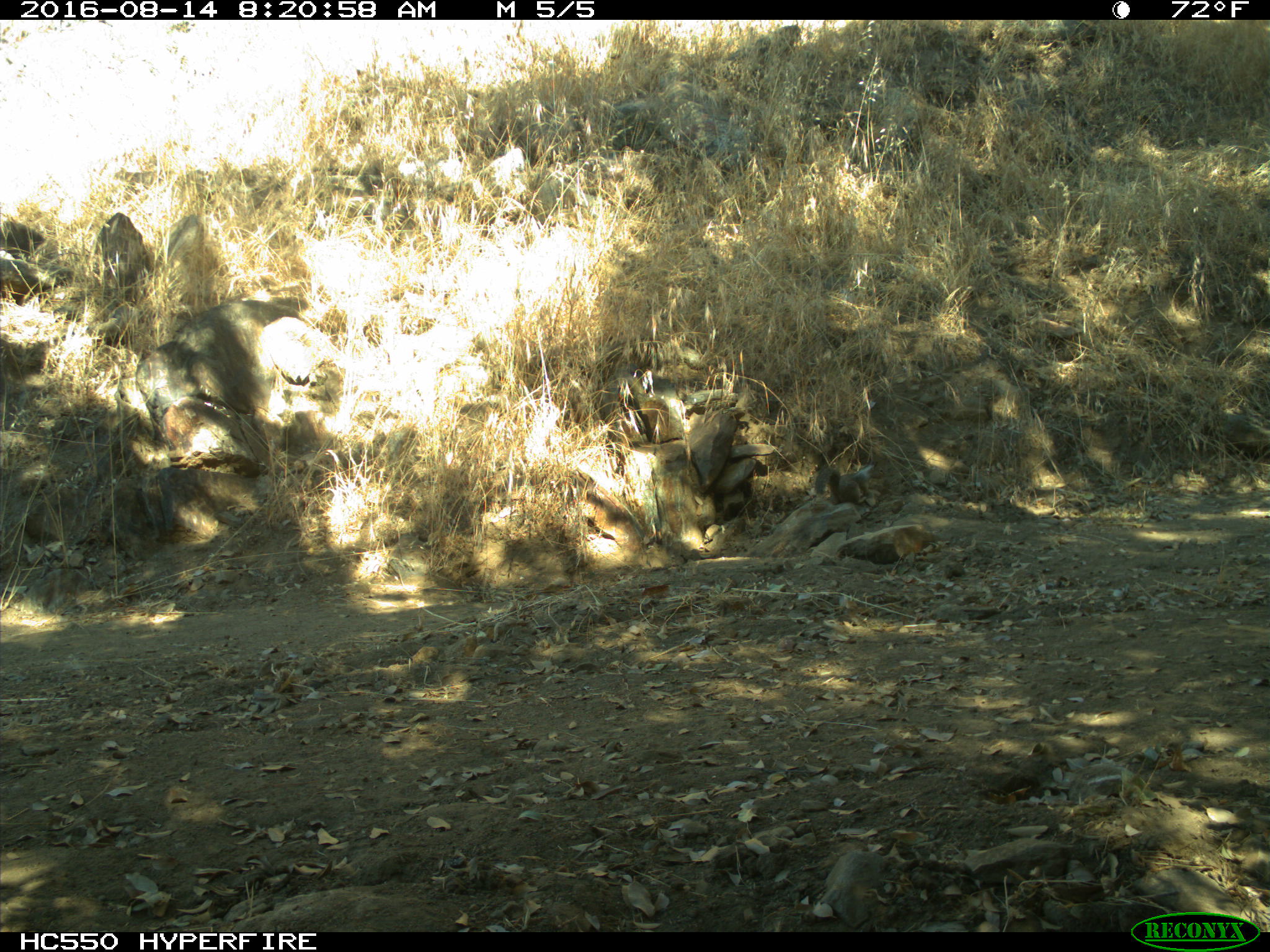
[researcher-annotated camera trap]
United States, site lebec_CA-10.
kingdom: Animalia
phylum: Chordata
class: Mammalia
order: Rodentia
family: Sciuridae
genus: Otospermophilus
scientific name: Otospermophilus beecheyi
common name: california ground squirrel